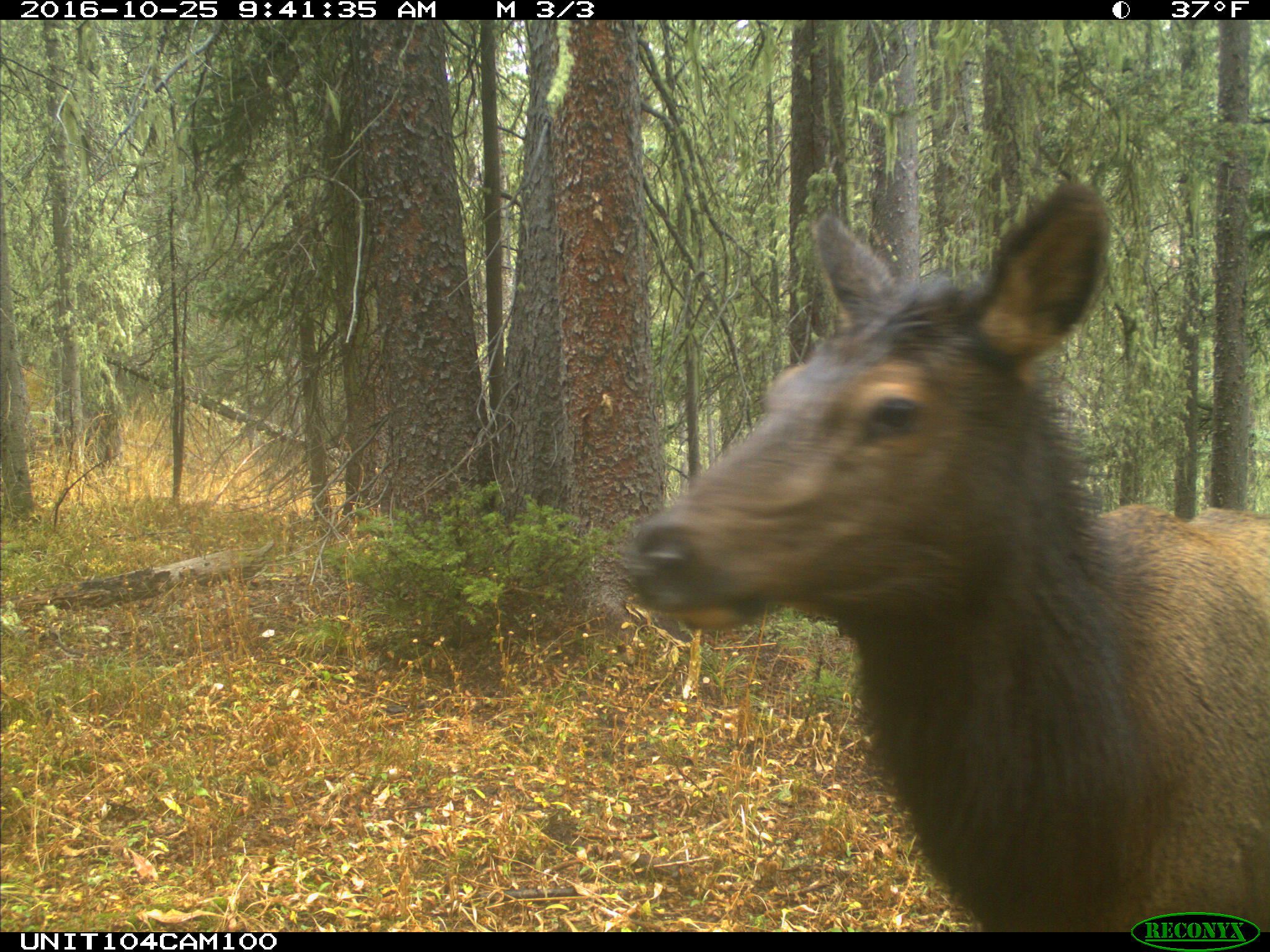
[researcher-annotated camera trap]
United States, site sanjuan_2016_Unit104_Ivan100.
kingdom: Animalia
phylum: Chordata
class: Mammalia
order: Artiodactyla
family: Cervidae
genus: Cervus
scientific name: Cervus elaphus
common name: red deer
Cervus elaphus (red deer).